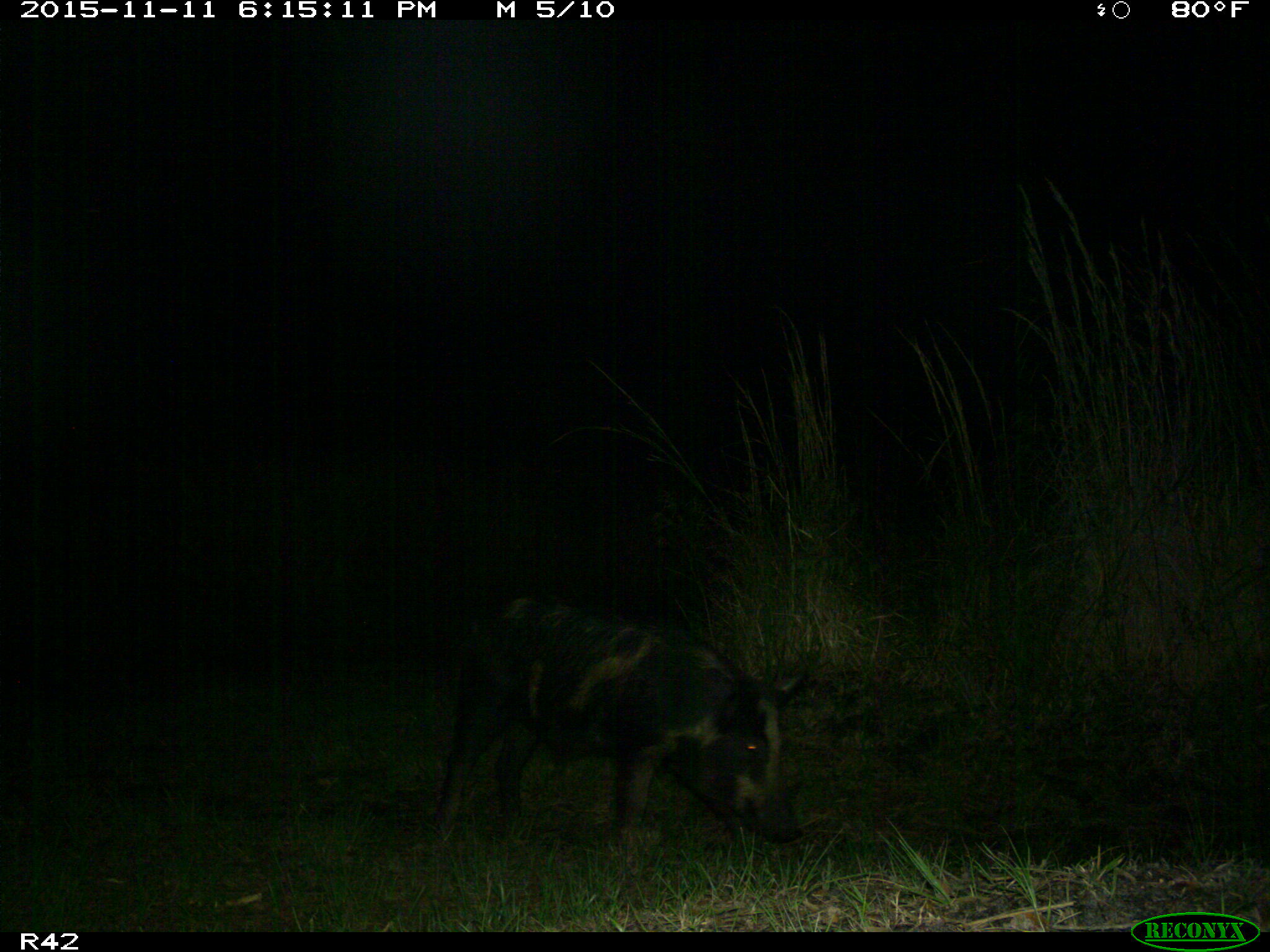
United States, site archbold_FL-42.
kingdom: Animalia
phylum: Chordata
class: Mammalia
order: Artiodactyla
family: Suidae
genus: Sus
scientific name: Sus scrofa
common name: wild boar